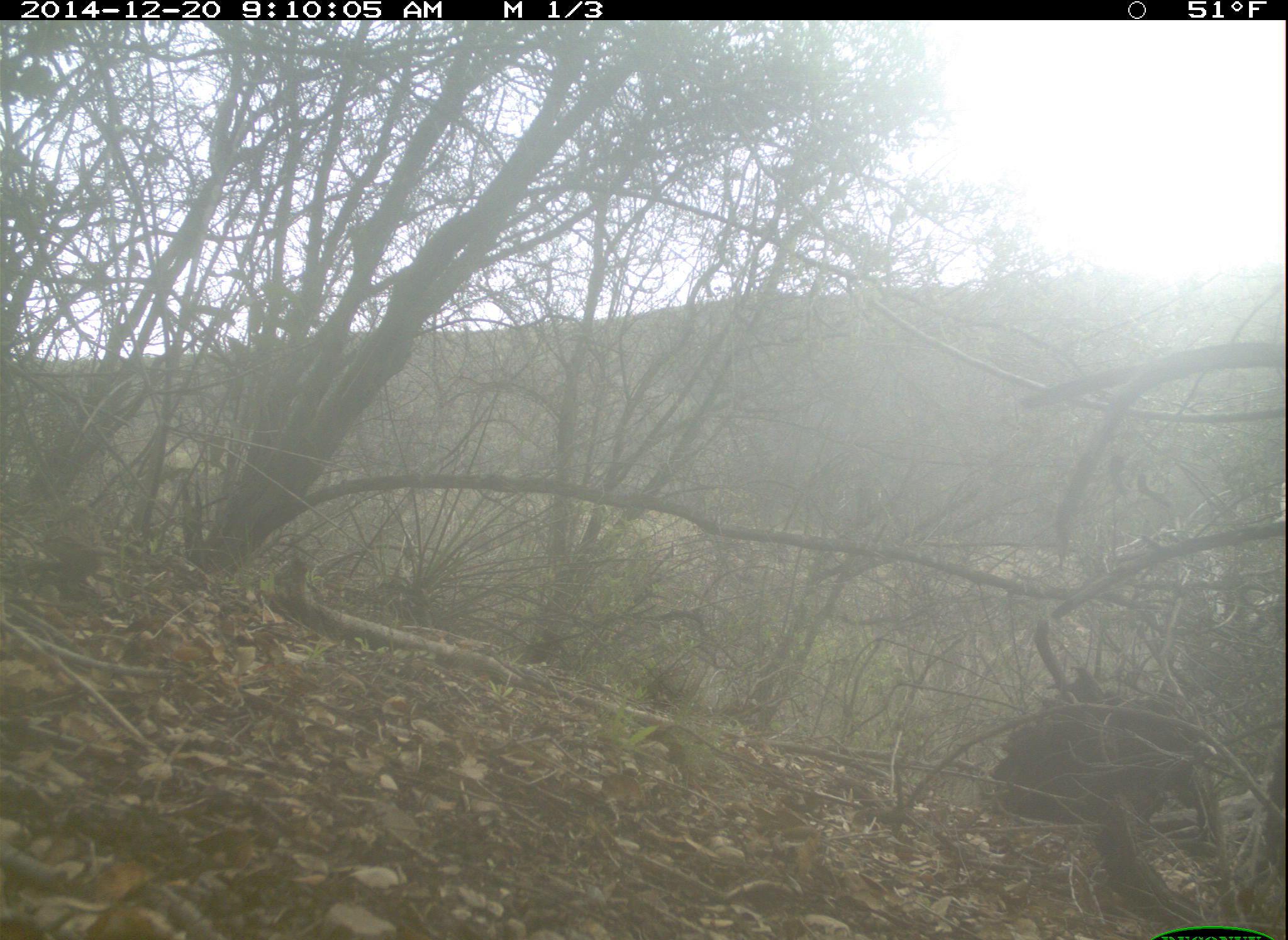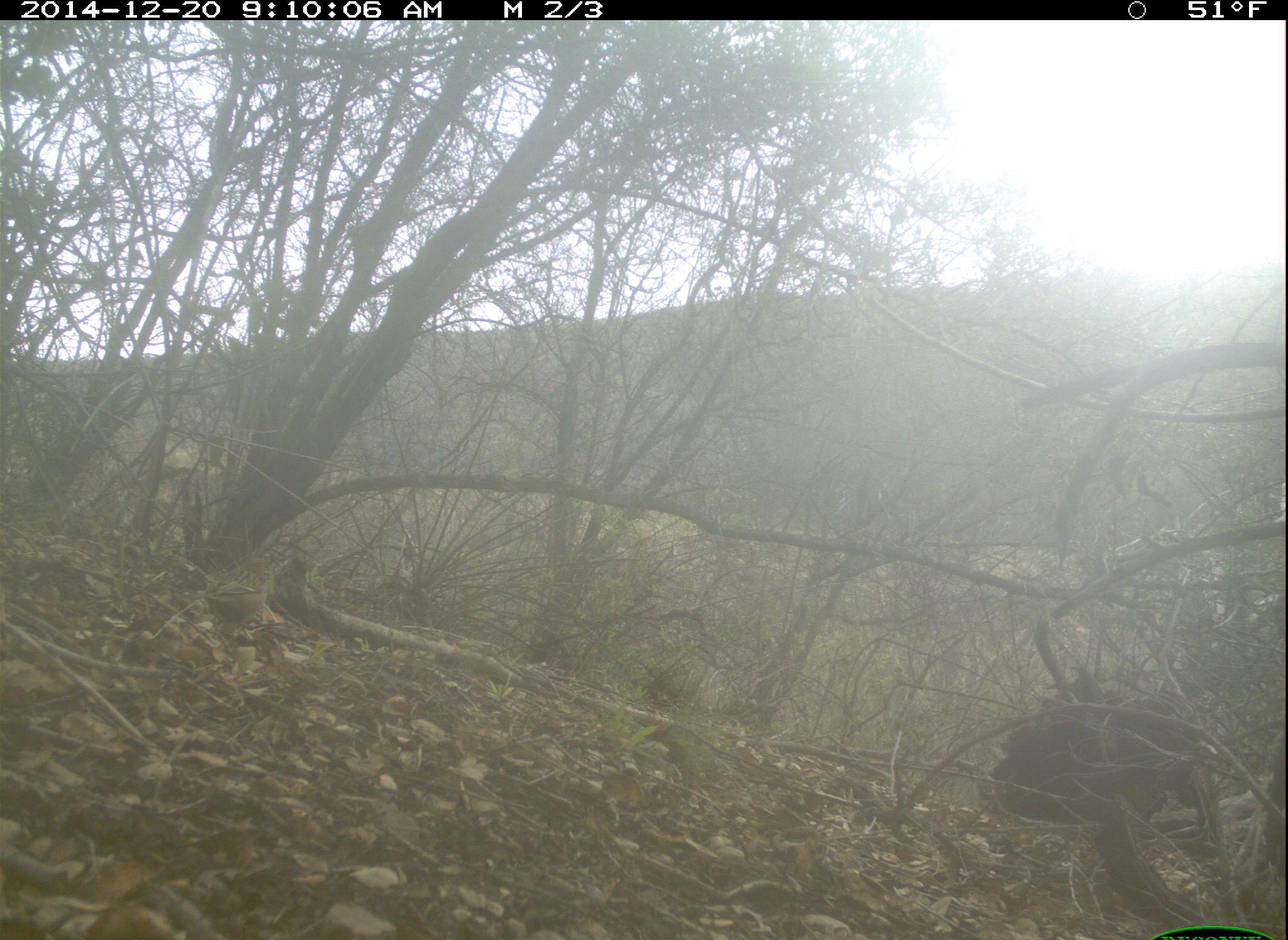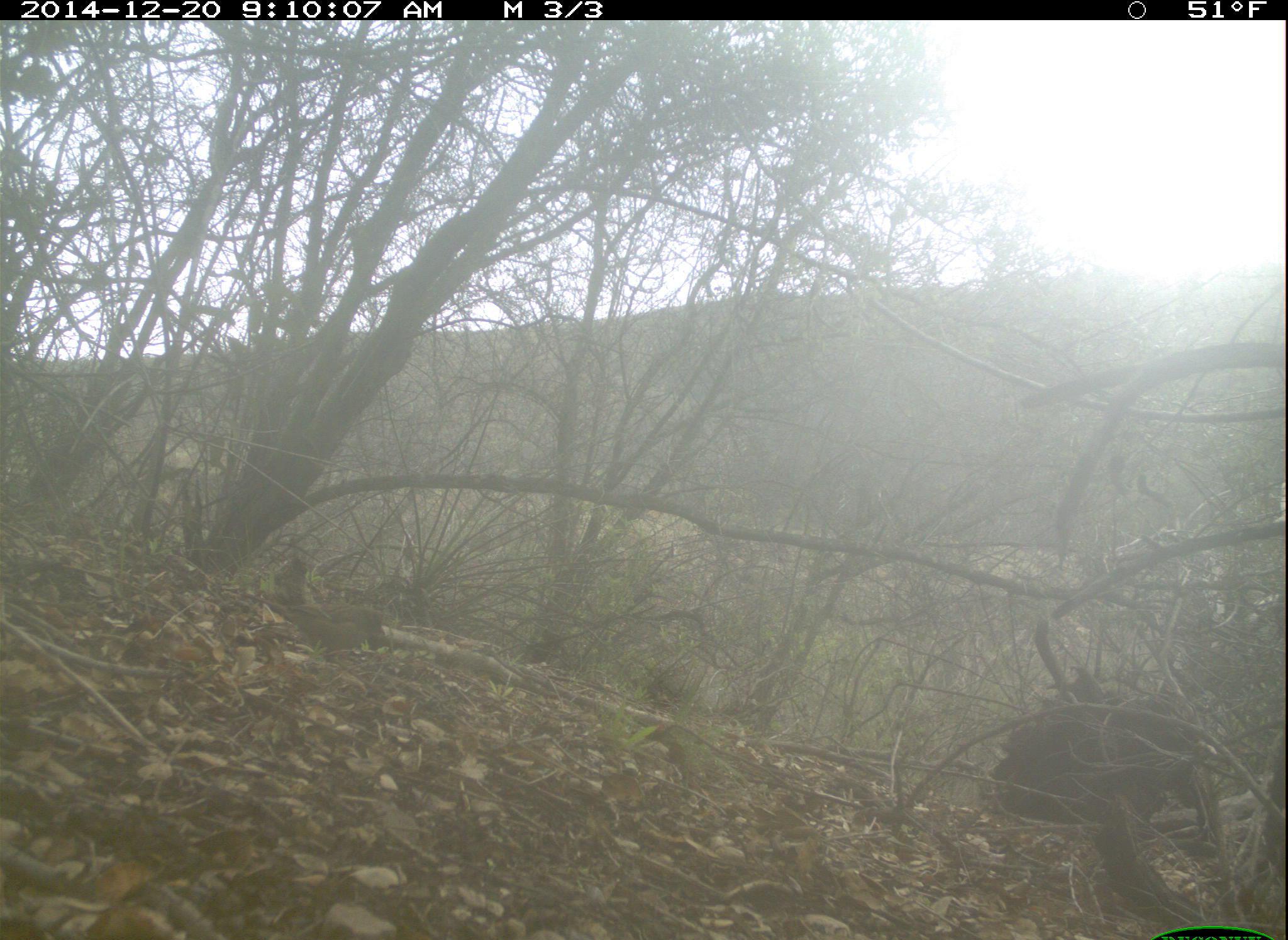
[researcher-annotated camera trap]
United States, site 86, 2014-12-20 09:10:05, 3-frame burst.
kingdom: Animalia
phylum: Chordata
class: Aves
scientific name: Aves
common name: bird